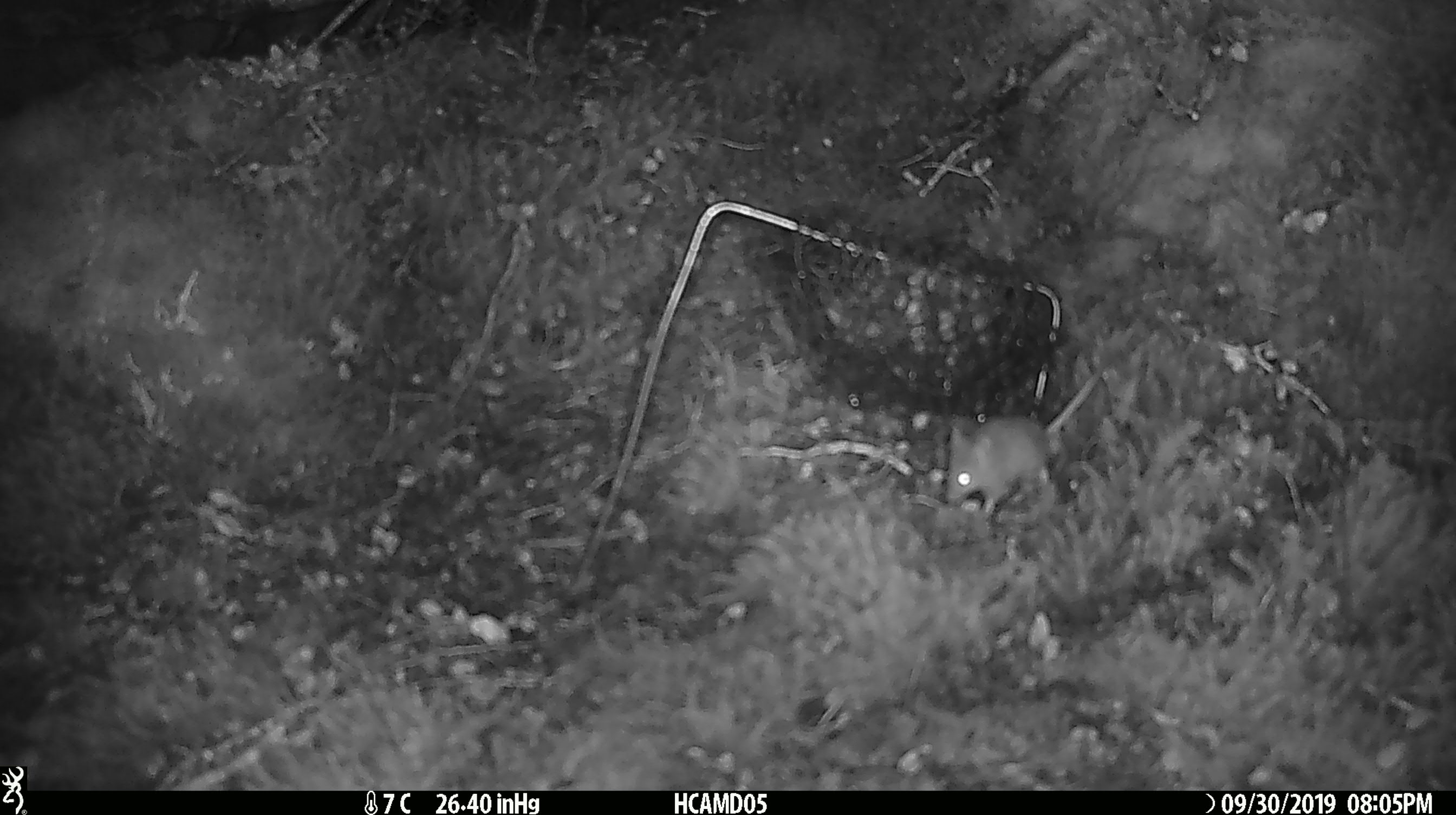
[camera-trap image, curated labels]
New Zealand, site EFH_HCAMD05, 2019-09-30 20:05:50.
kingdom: Animalia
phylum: Chordata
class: Mammalia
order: Rodentia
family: Muridae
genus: Mus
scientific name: Mus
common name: mouse